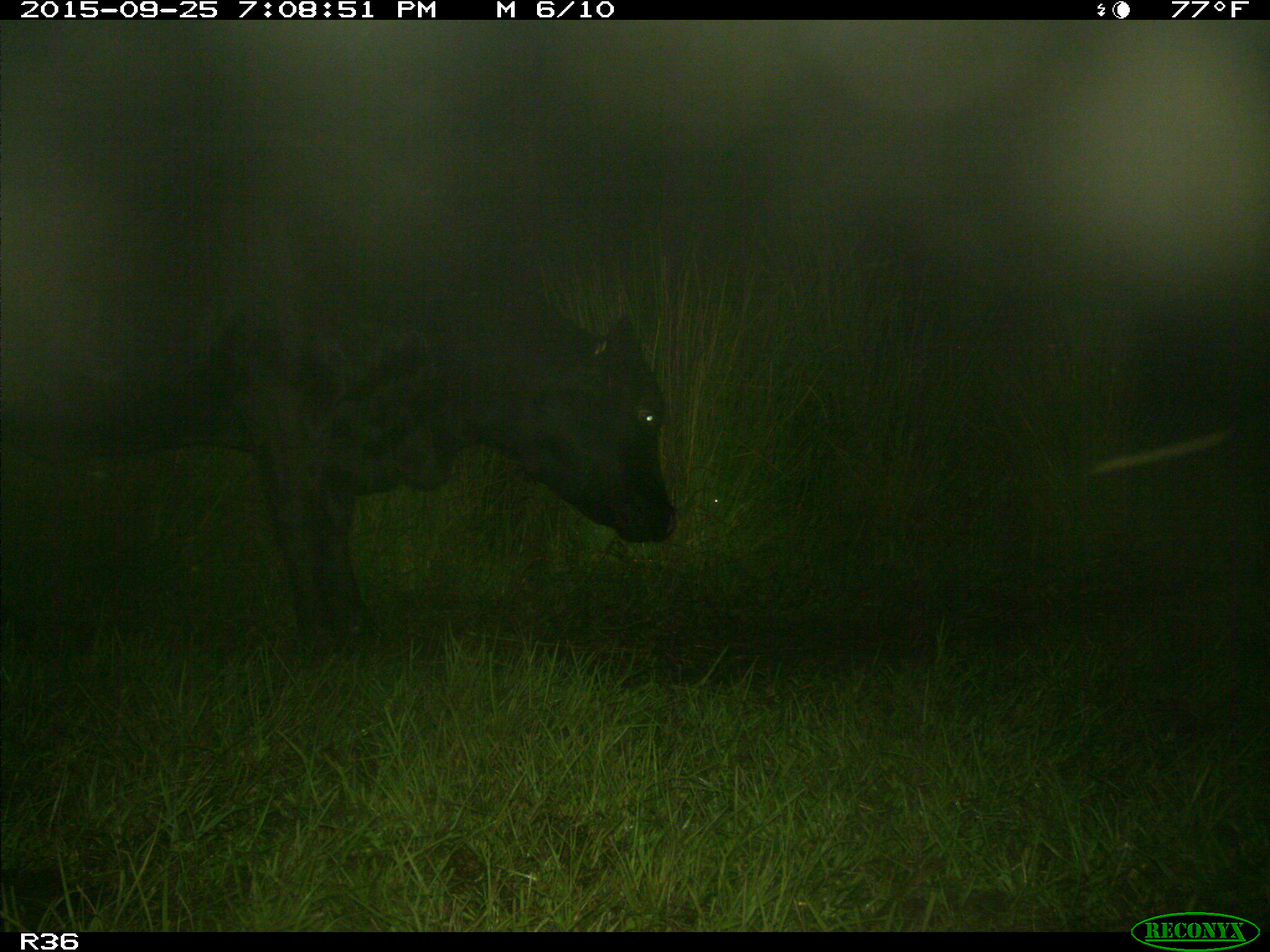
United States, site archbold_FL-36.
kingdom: Animalia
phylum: Chordata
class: Mammalia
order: Artiodactyla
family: Bovidae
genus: Bos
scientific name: Bos taurus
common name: domestic cow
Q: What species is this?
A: Bos taurus (domestic cow).